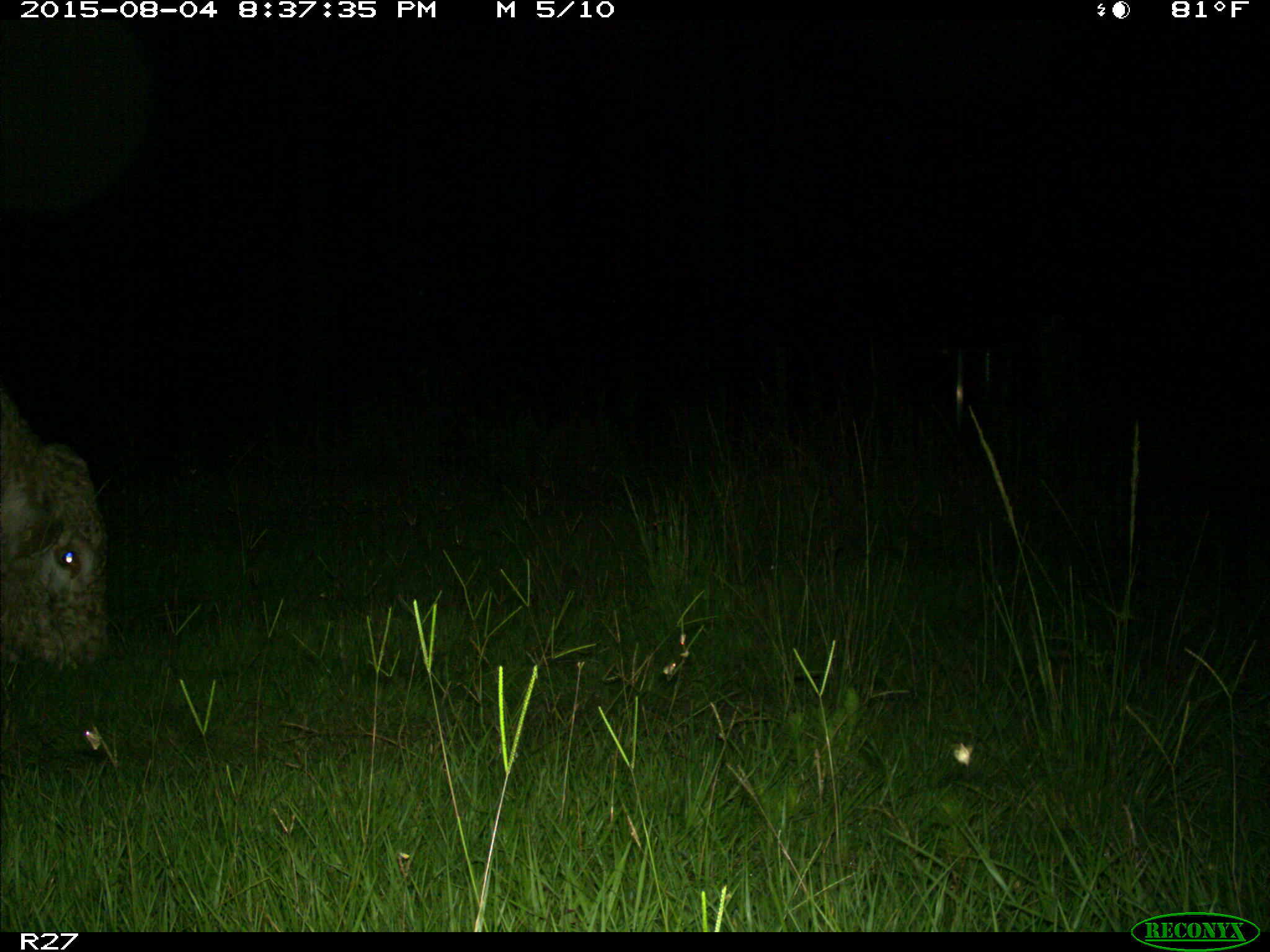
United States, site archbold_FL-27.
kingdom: Animalia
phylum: Chordata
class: Mammalia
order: Artiodactyla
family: Bovidae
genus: Bos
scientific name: Bos taurus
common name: domestic cow